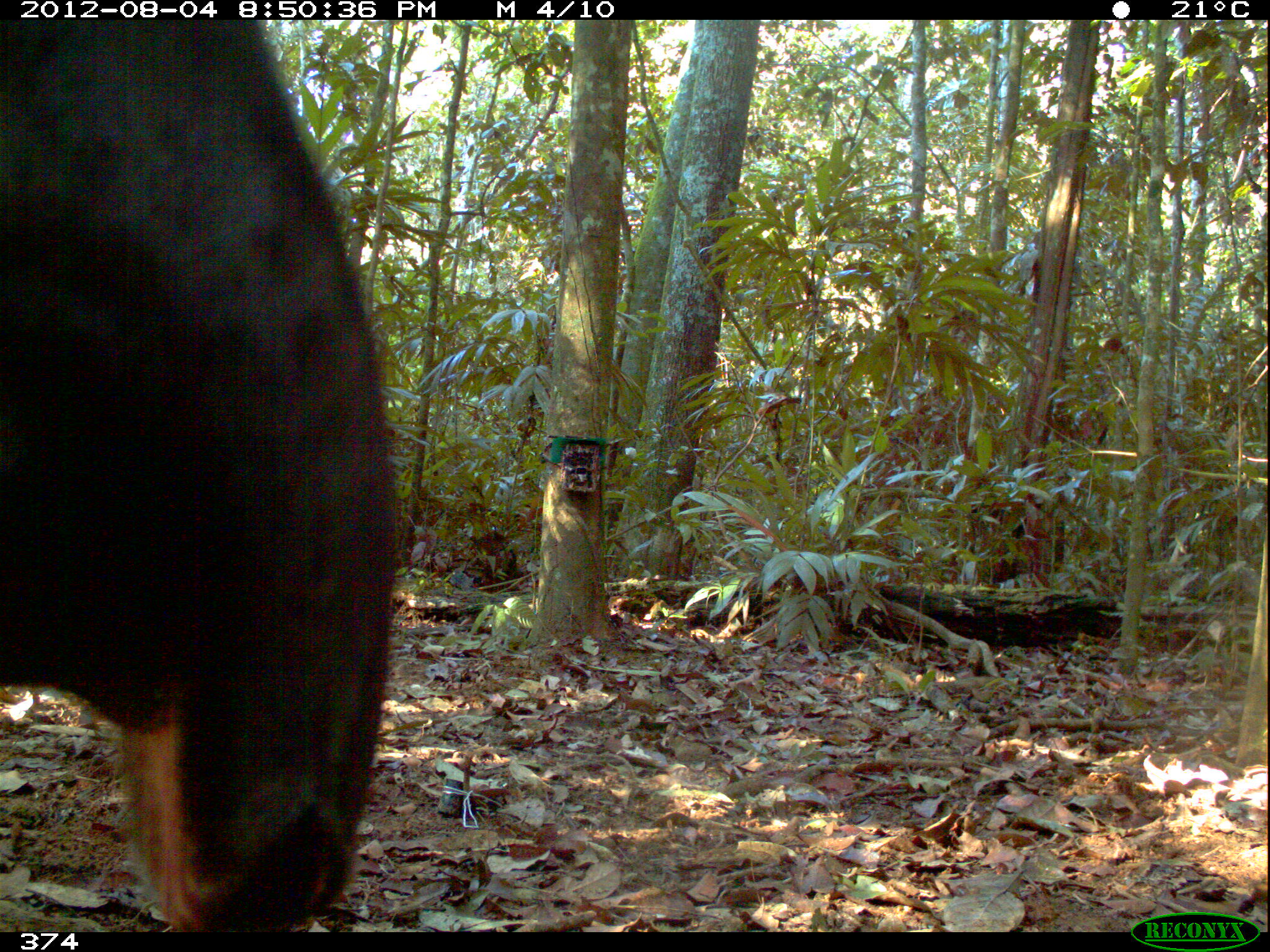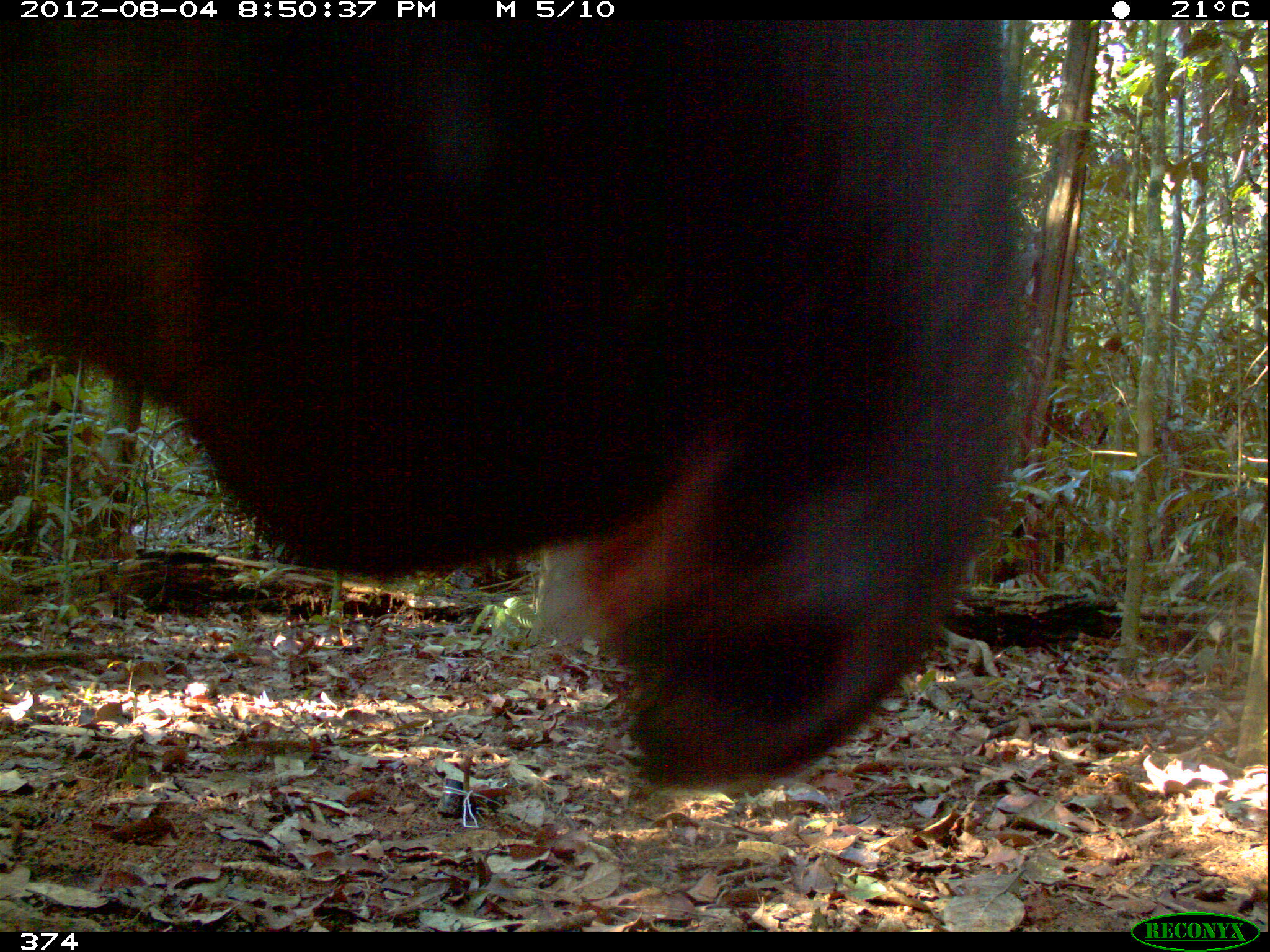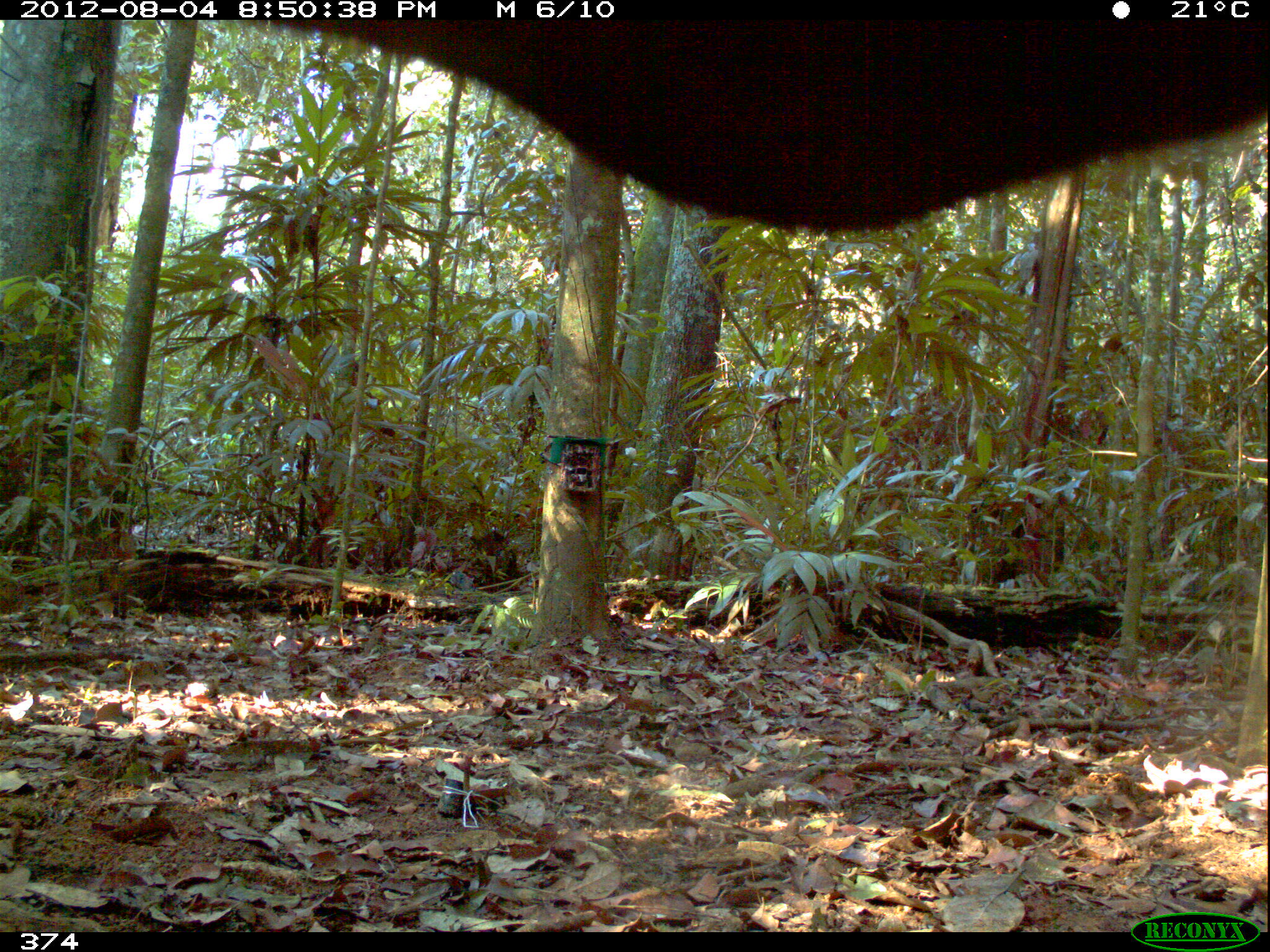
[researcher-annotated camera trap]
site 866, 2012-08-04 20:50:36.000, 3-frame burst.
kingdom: Animalia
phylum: Chordata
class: Mammalia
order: Perissodactyla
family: Tapiridae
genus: Tapirus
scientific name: Tapirus terrestris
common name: south american tapir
Tapirus terrestris (south american tapir).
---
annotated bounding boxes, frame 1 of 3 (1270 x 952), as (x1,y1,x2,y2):
tapirus terrestris: (0,20,398,931)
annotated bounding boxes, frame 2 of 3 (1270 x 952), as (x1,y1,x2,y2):
tapirus terrestris: (0,20,1018,795)